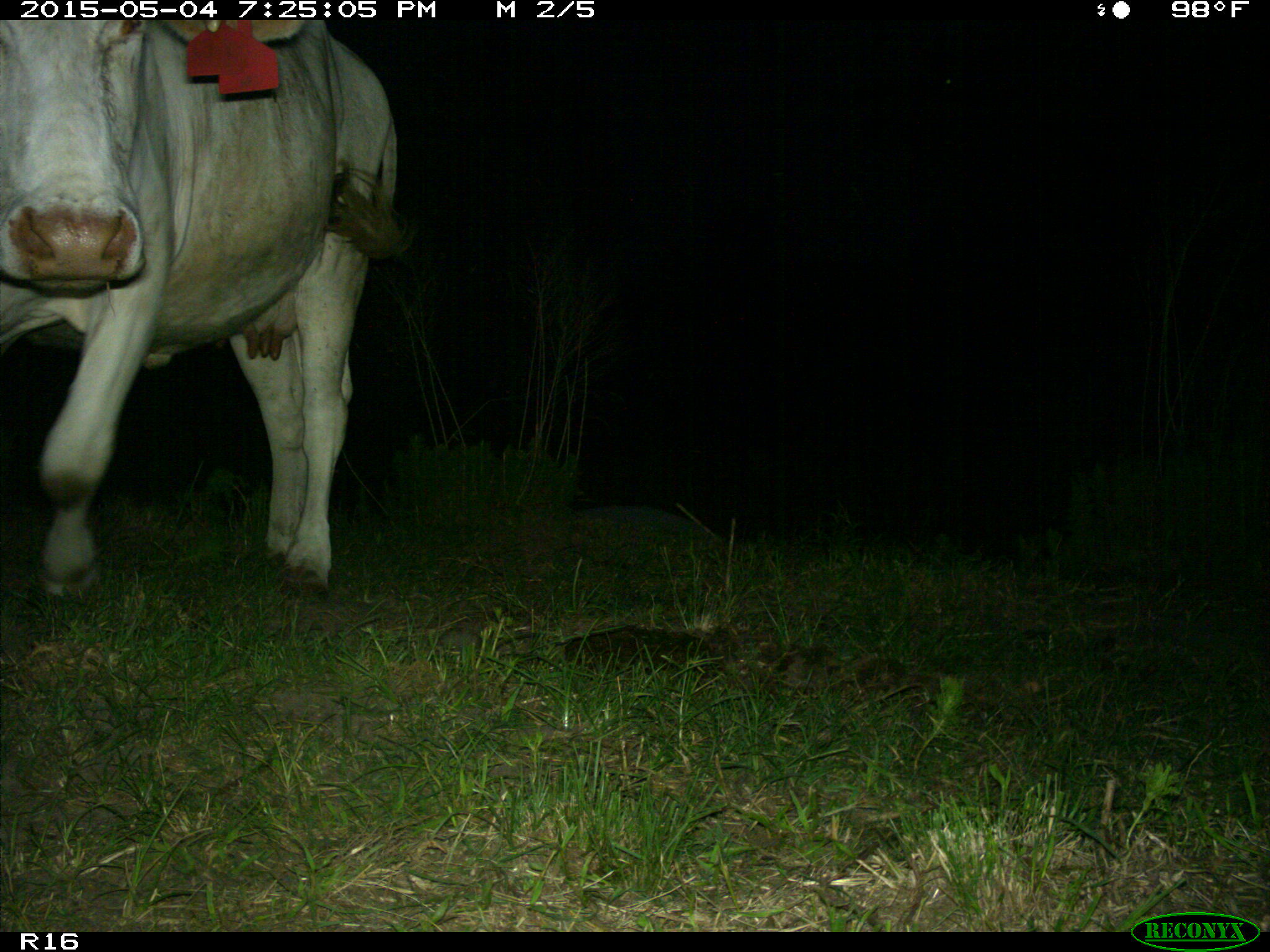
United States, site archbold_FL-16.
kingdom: Animalia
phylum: Chordata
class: Mammalia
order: Artiodactyla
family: Bovidae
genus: Bos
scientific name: Bos taurus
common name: domestic cow